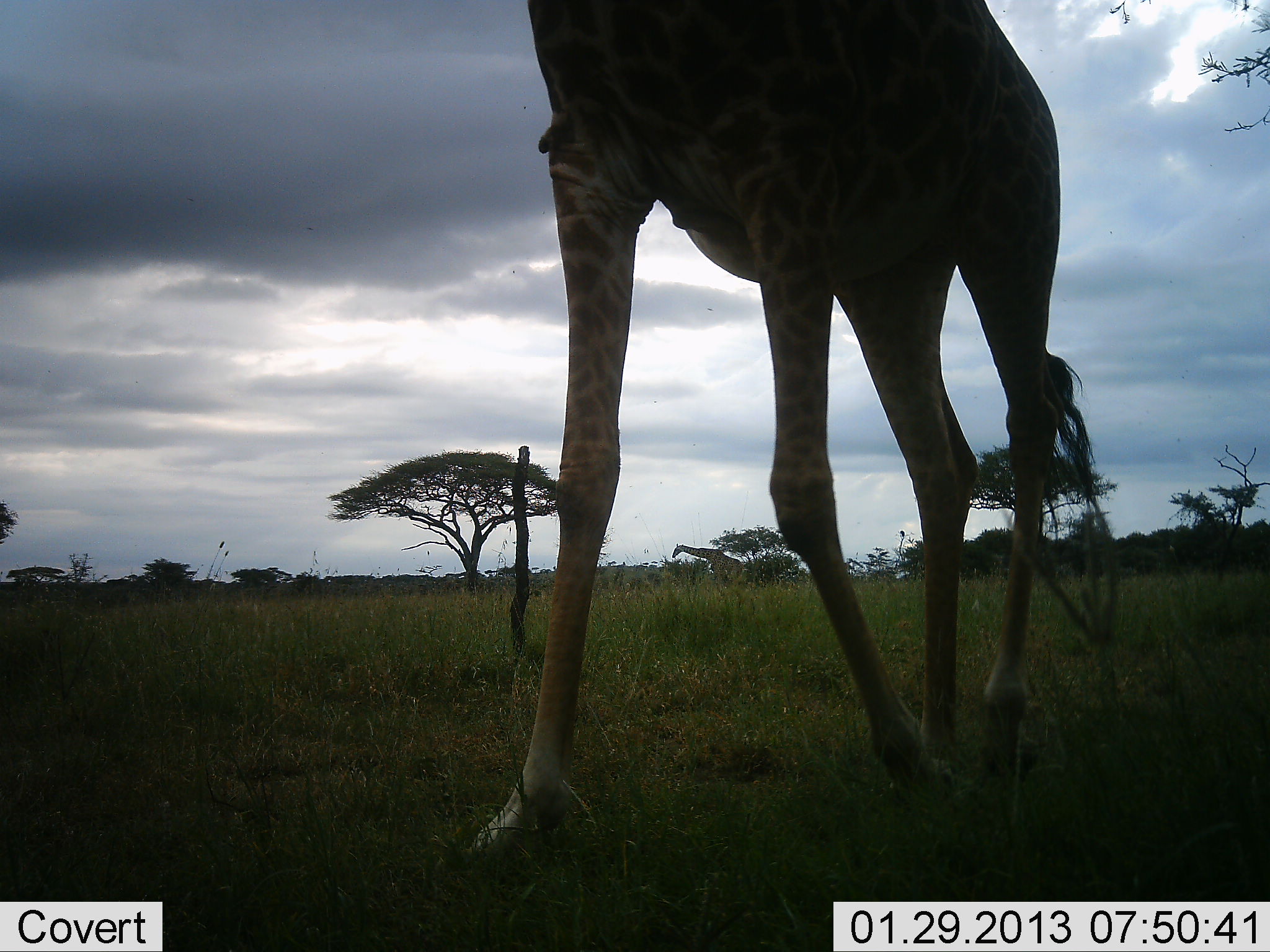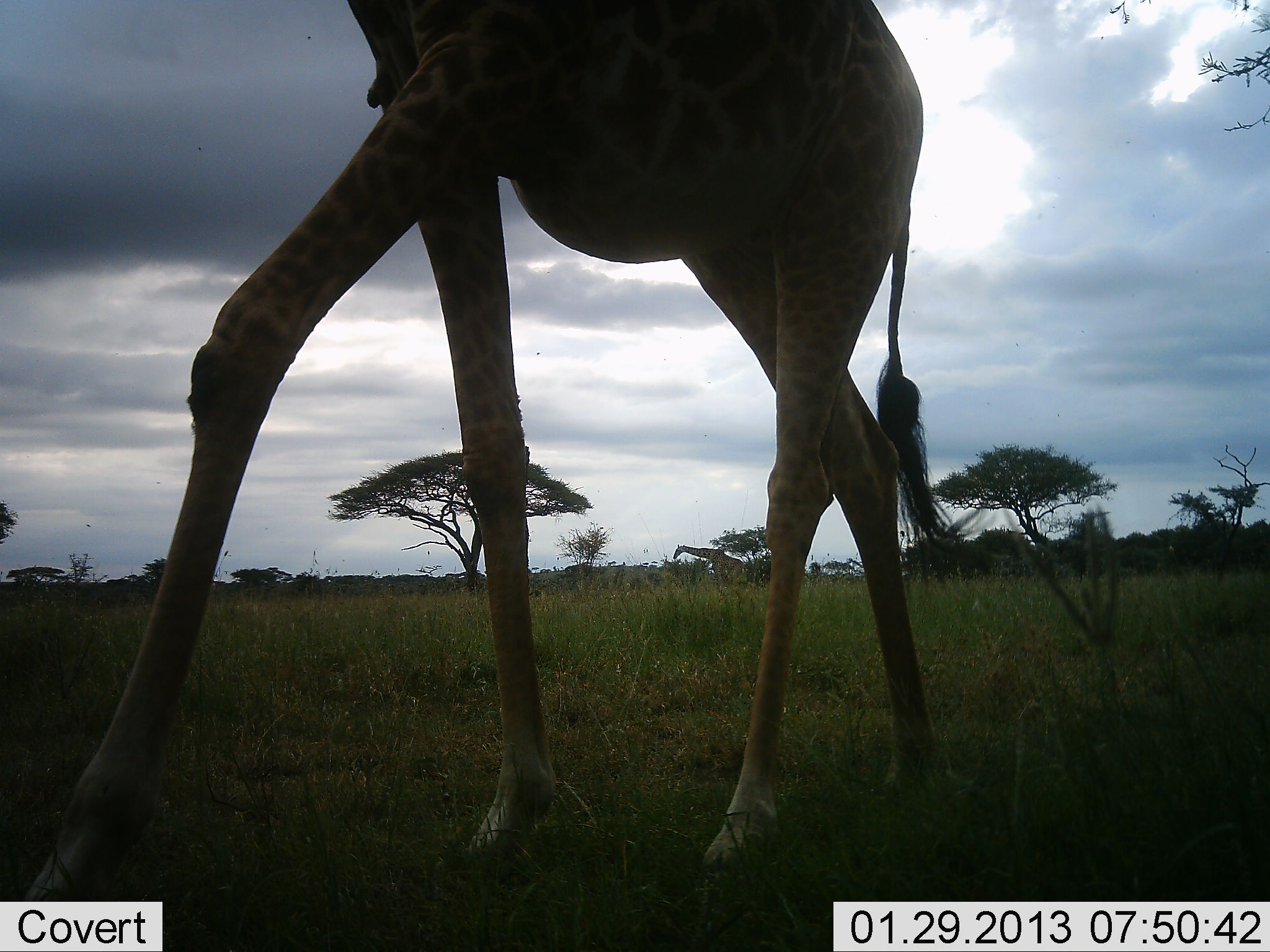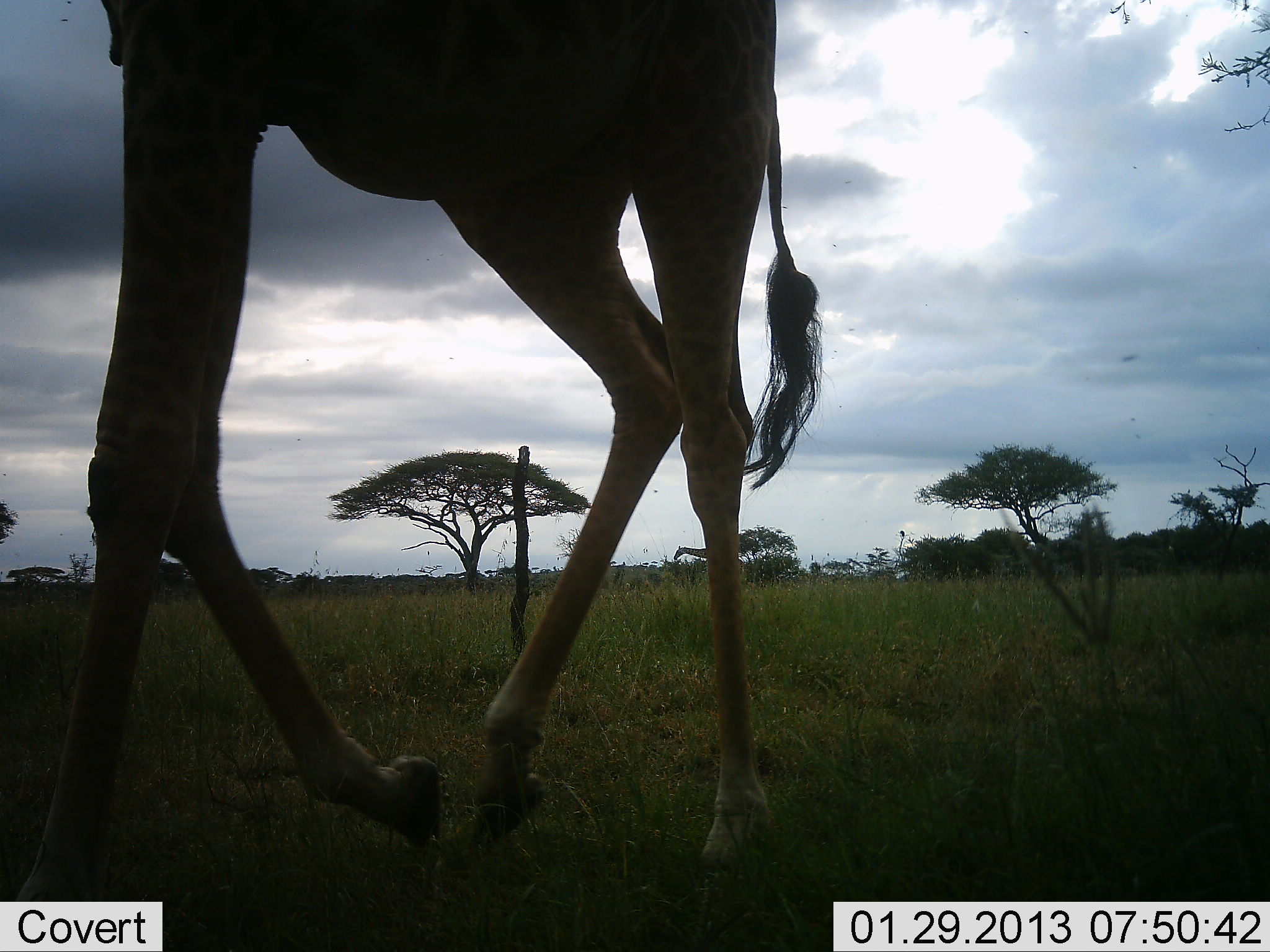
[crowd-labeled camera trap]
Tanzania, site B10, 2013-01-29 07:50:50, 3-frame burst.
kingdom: Animalia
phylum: Chordata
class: Mammalia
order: Artiodactyla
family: Giraffidae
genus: Giraffa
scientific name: Giraffa camelopardalis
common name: giraffe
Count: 1.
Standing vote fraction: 17%.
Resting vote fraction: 0%.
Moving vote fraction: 97%.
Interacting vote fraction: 0%.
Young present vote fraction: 0%.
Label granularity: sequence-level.